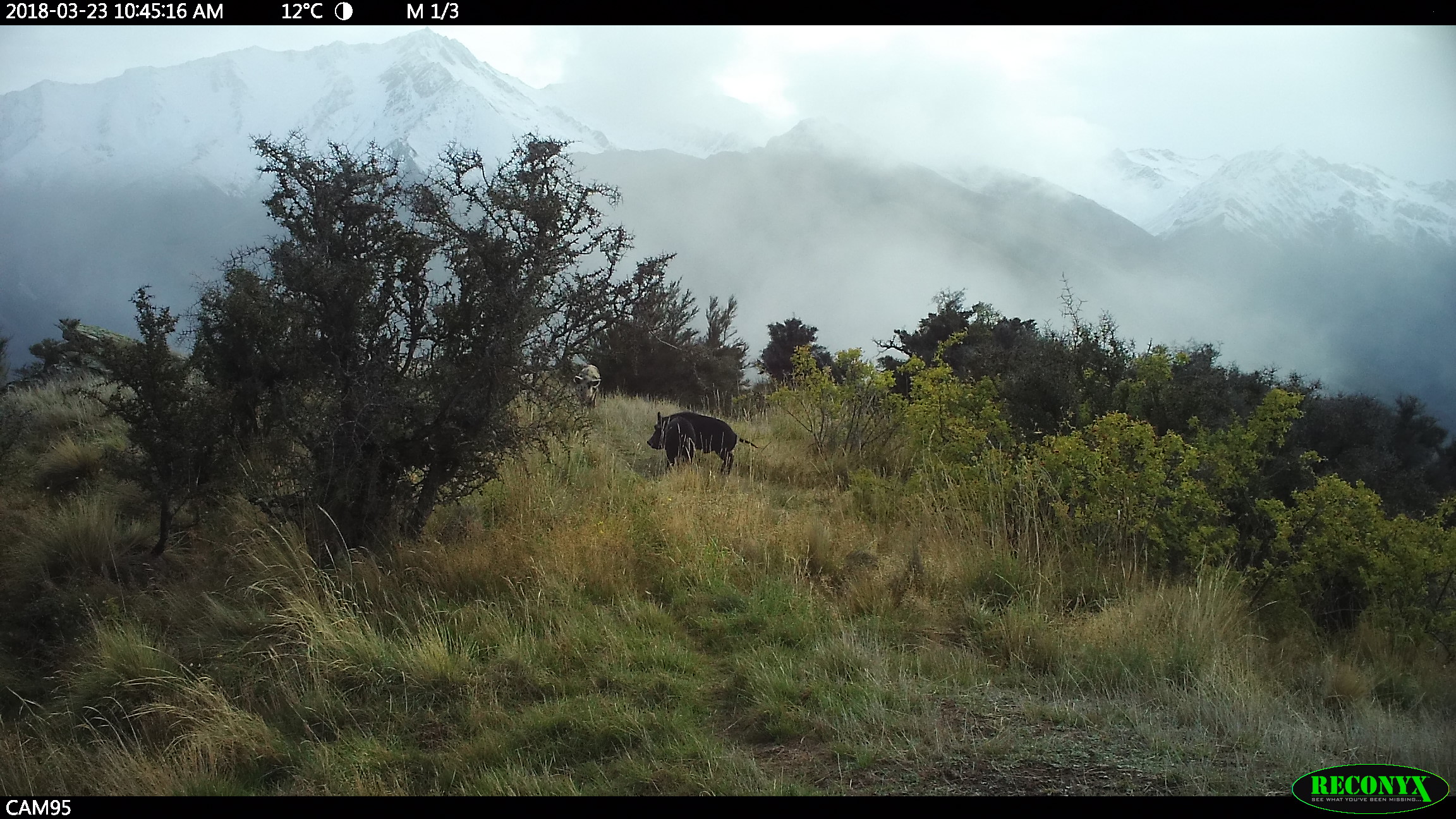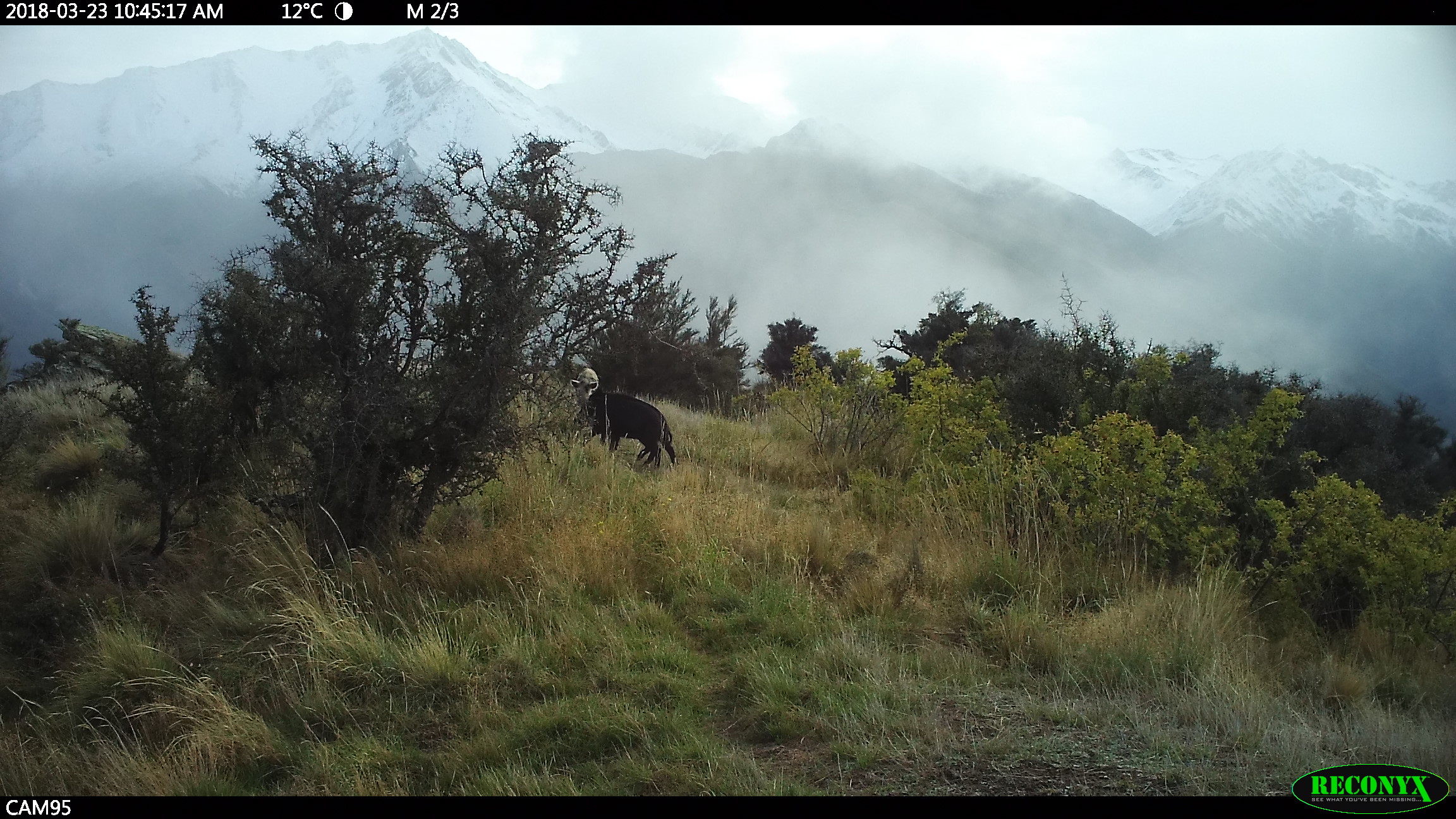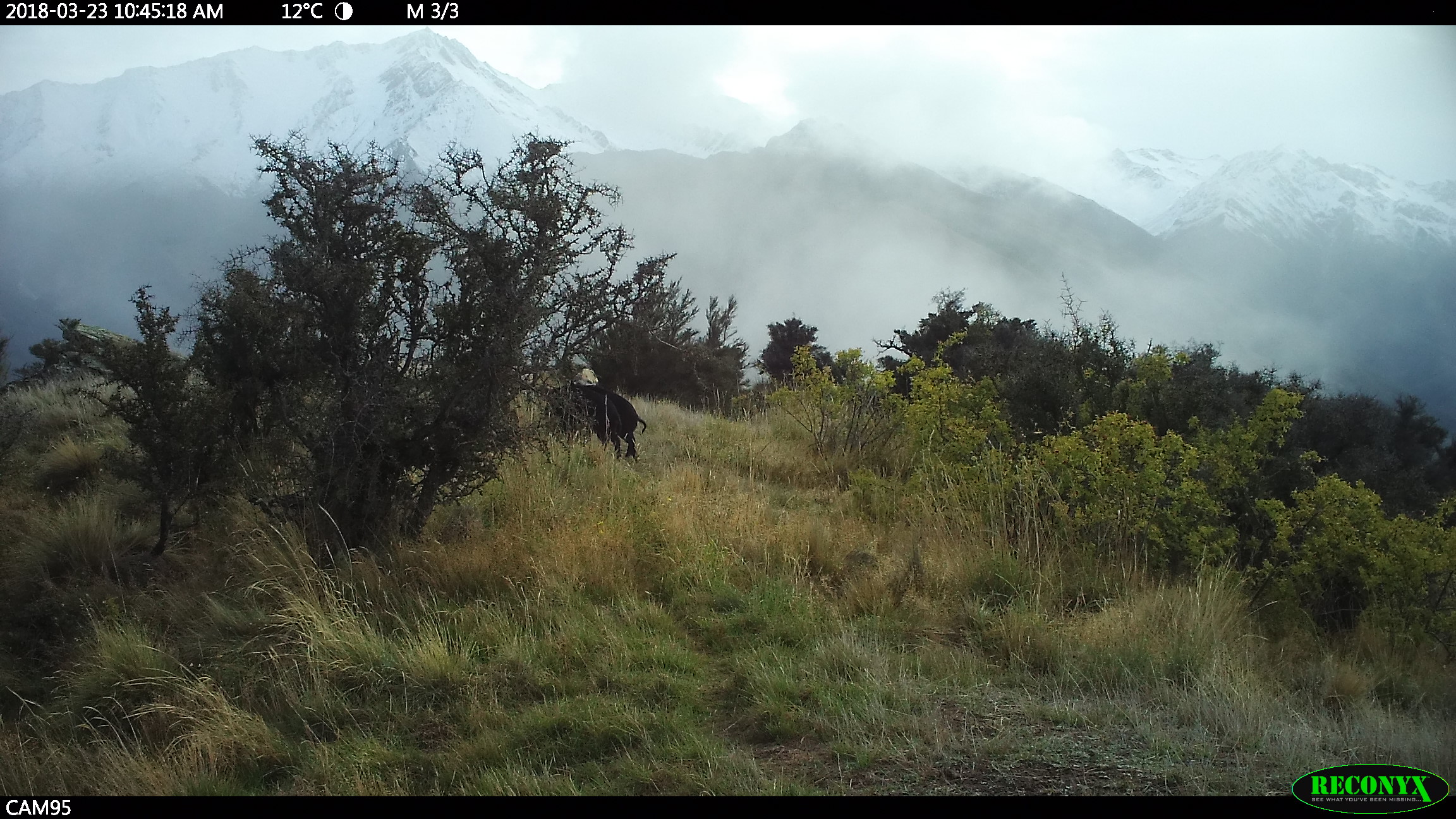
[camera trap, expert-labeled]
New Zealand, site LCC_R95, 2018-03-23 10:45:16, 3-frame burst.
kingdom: Animalia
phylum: Chordata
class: Mammalia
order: Artiodactyla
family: Suidae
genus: Sus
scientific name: Sus scrofa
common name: pig